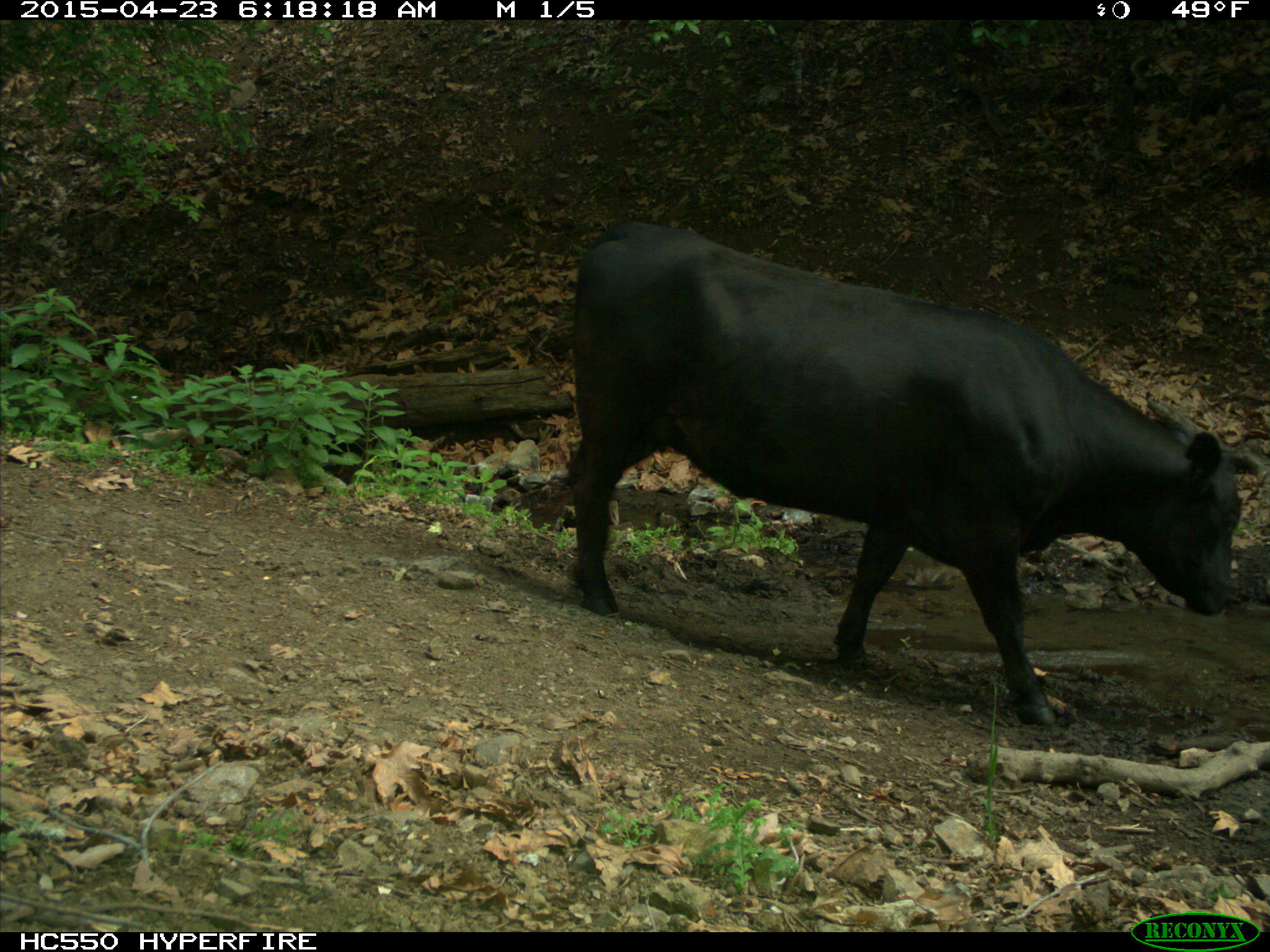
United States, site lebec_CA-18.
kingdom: Animalia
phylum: Chordata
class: Mammalia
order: Artiodactyla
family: Bovidae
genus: Bos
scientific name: Bos taurus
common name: domestic cow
Bos taurus (domestic cow).